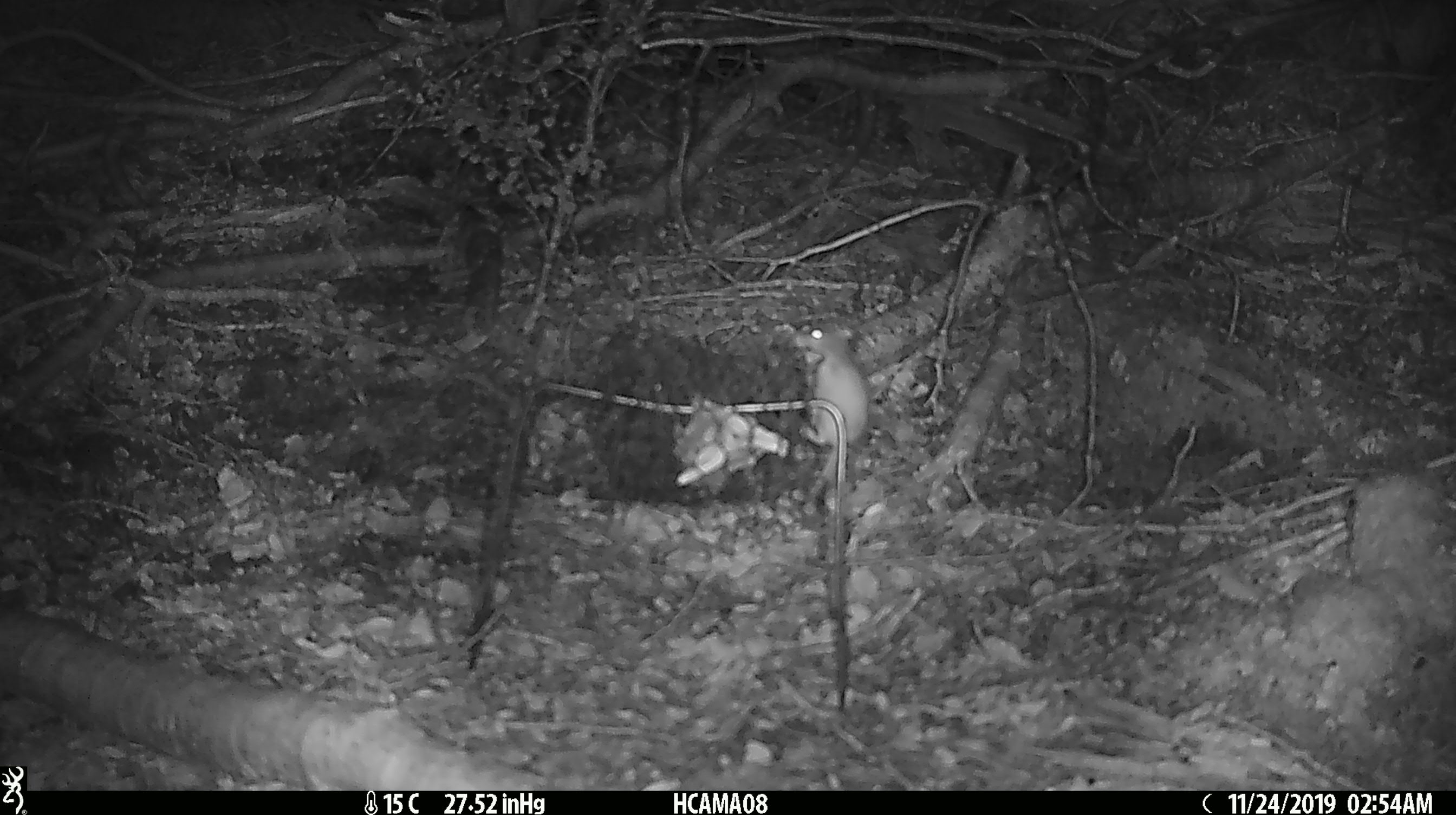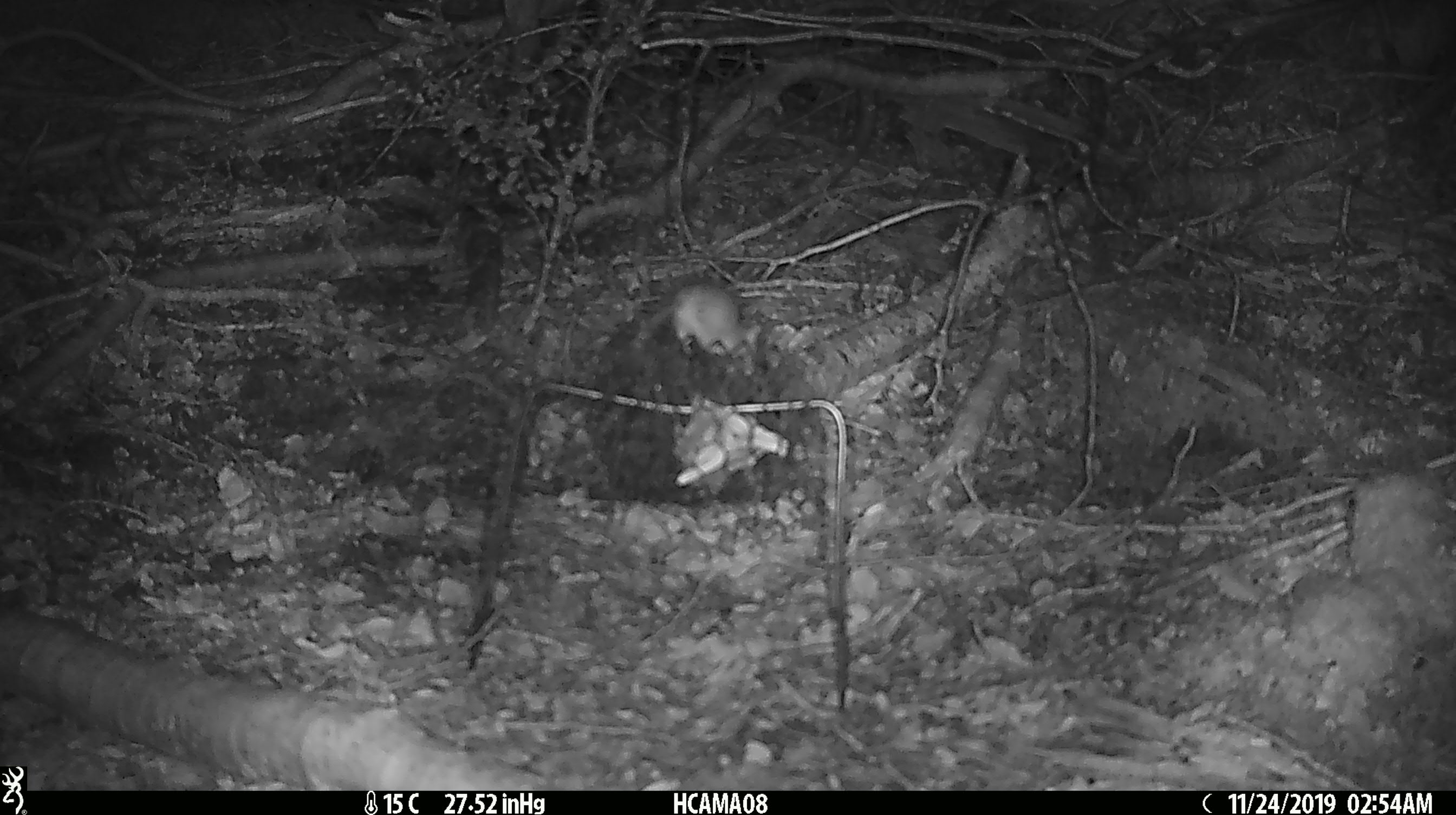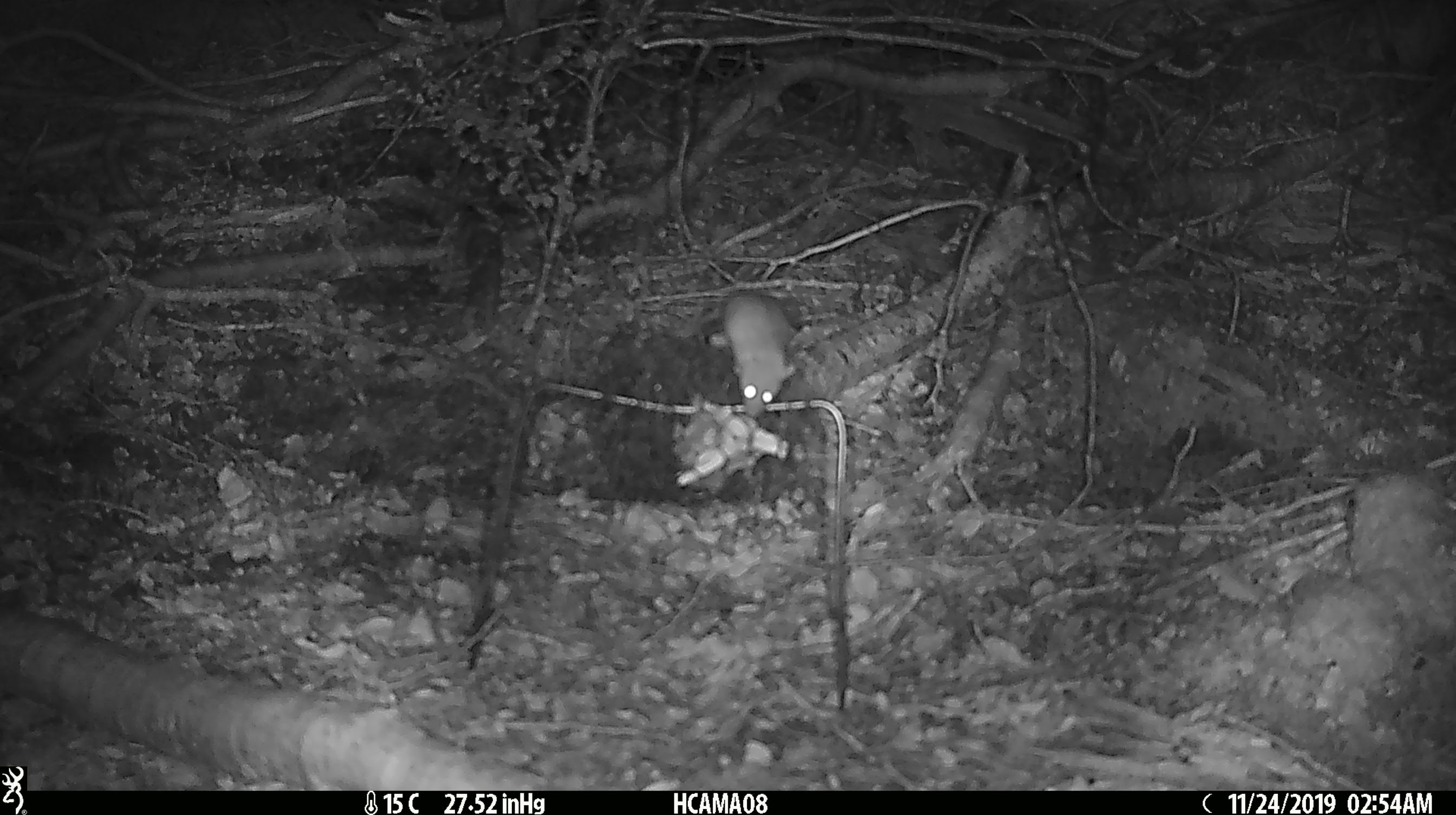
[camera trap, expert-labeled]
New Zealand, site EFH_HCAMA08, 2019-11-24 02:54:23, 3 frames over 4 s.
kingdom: Animalia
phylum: Chordata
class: Mammalia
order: Rodentia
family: Muridae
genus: Mus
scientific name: Mus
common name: mouse